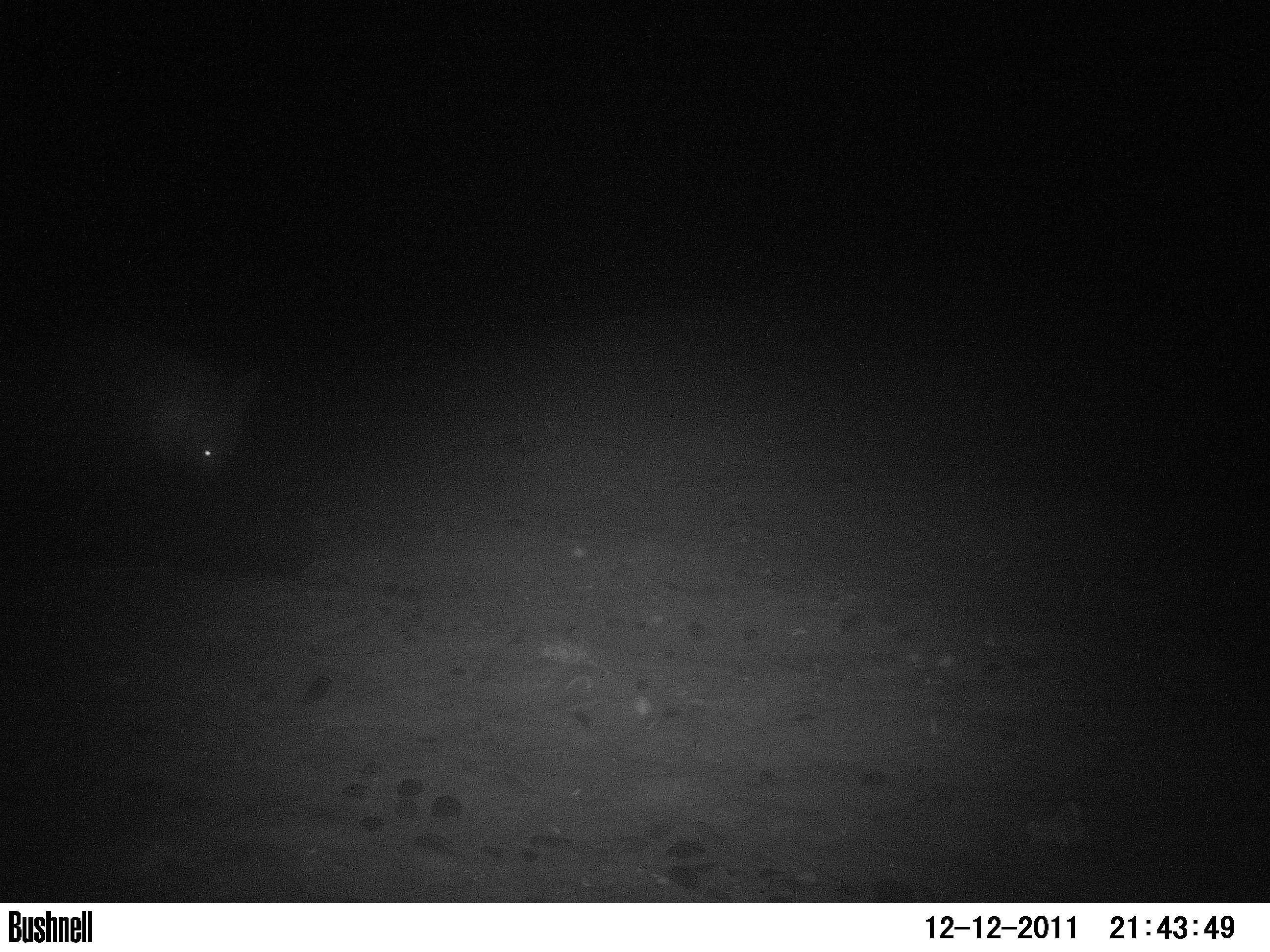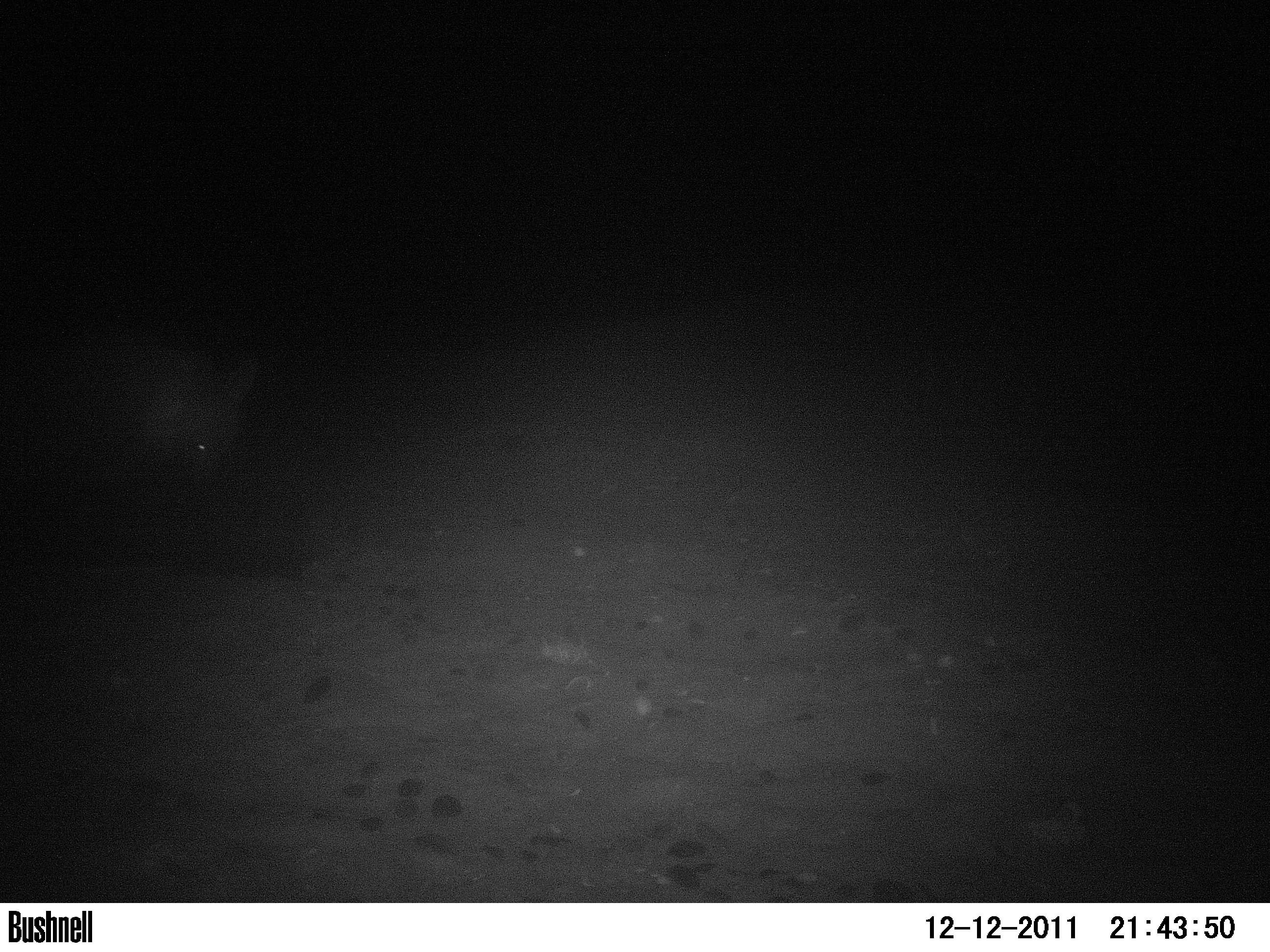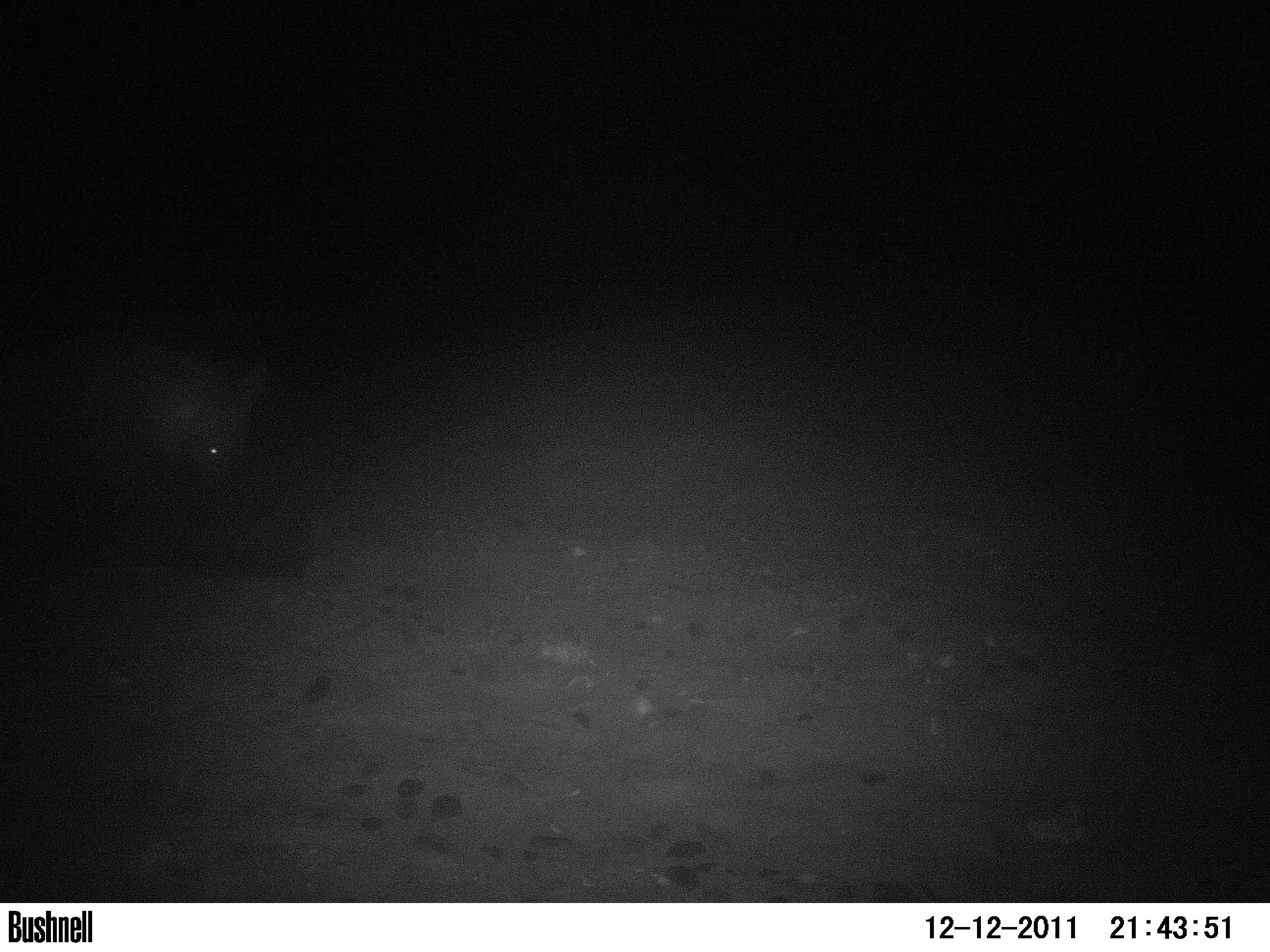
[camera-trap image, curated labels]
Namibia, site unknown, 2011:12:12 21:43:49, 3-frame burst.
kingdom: Animalia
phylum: Chordata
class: Mammalia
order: Carnivora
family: Hyaenidae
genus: Parahyaena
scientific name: Parahyaena brunnea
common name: brown hyena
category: hyaena brunnea